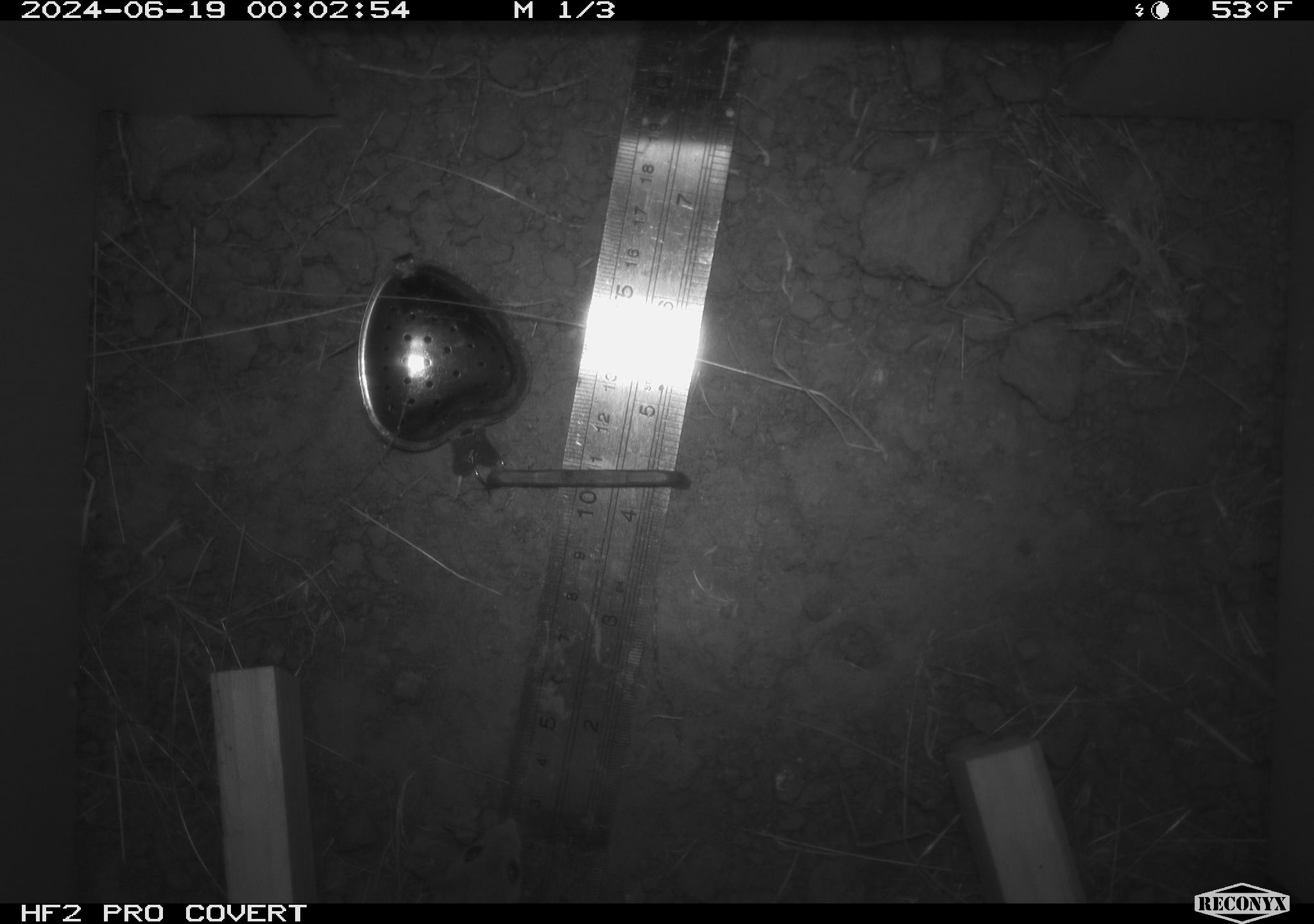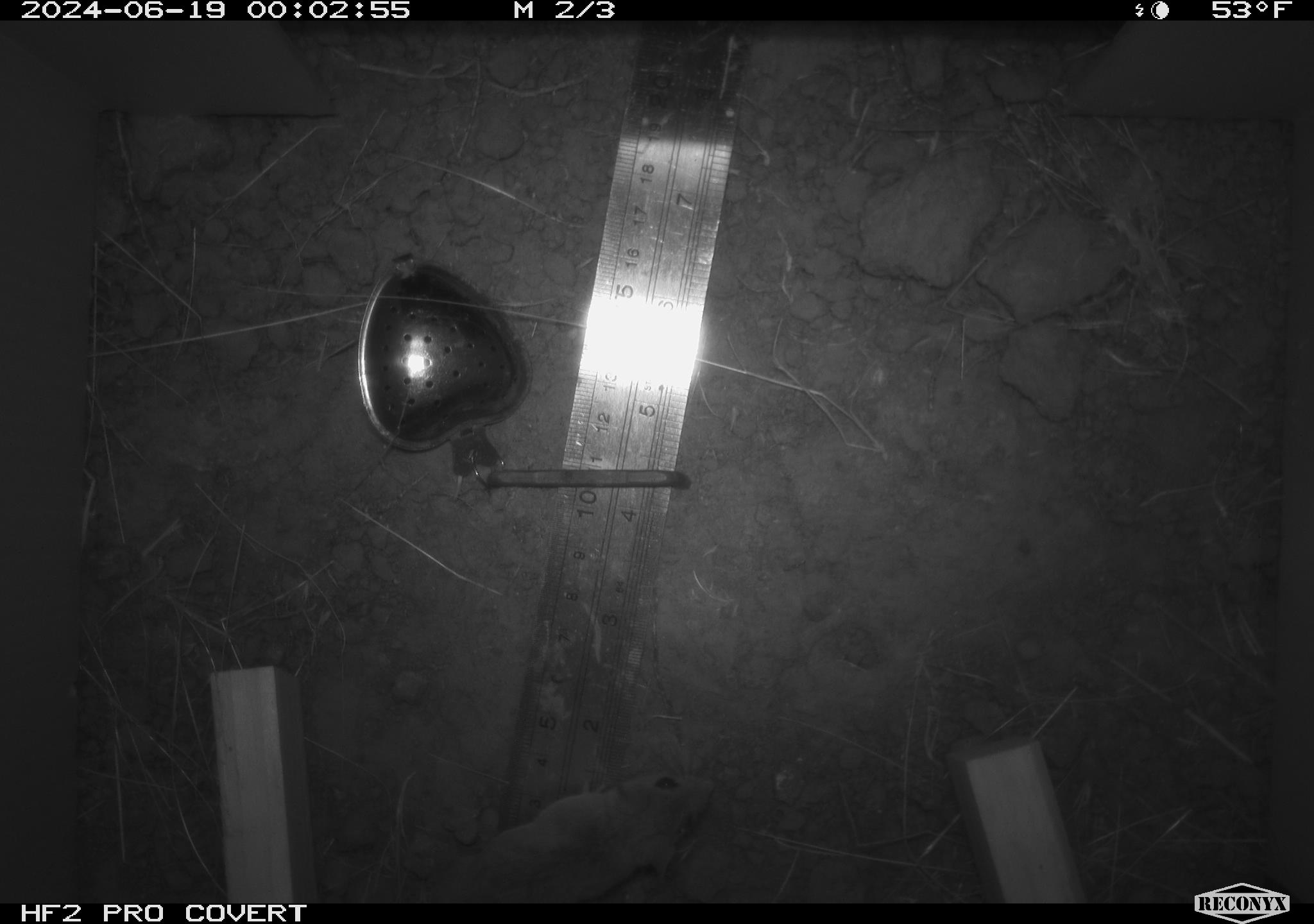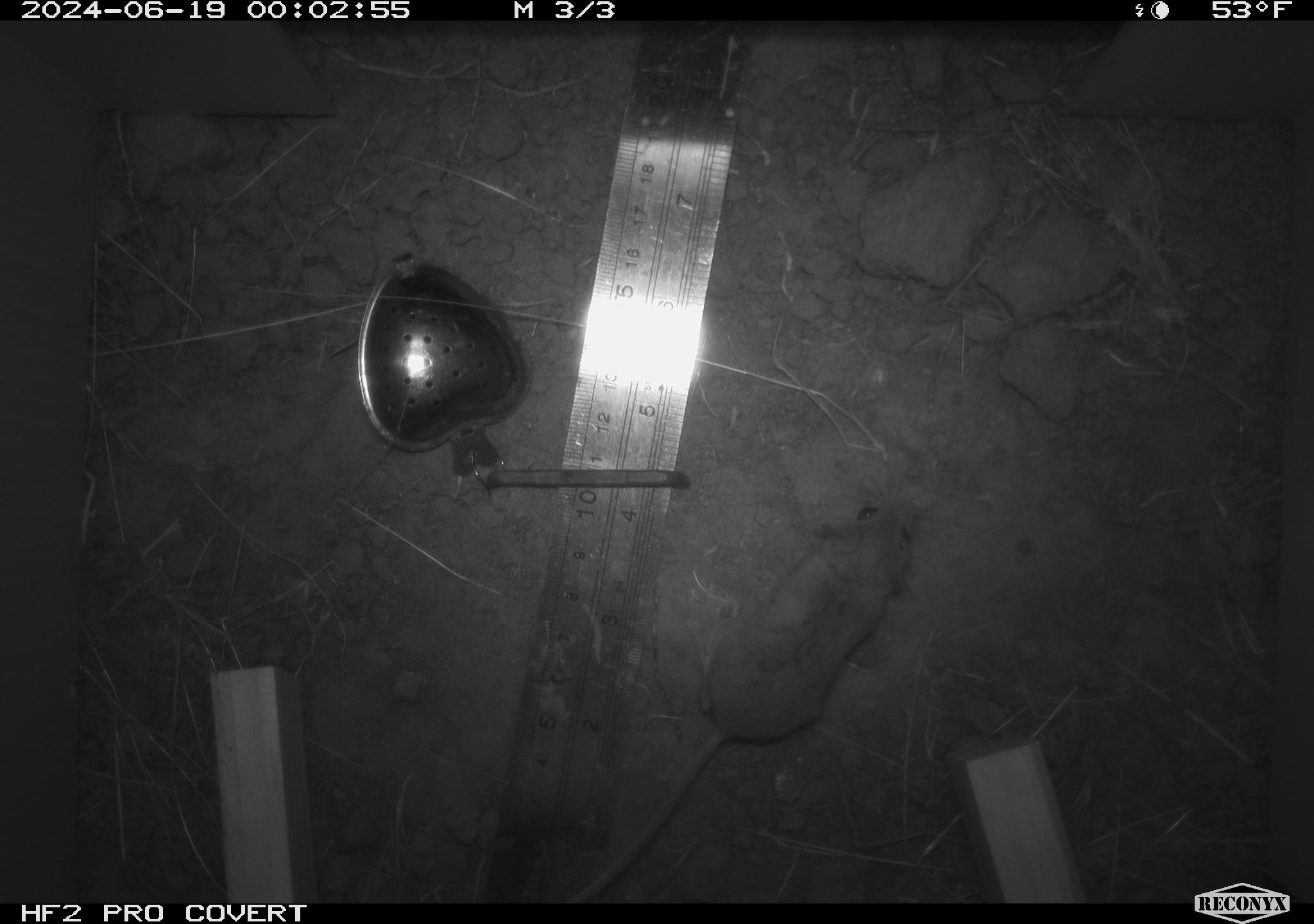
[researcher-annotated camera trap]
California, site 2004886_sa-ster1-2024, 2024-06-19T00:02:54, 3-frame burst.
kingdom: Animalia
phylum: Chordata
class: Mammalia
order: Rodentia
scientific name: Rodentia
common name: mouse species